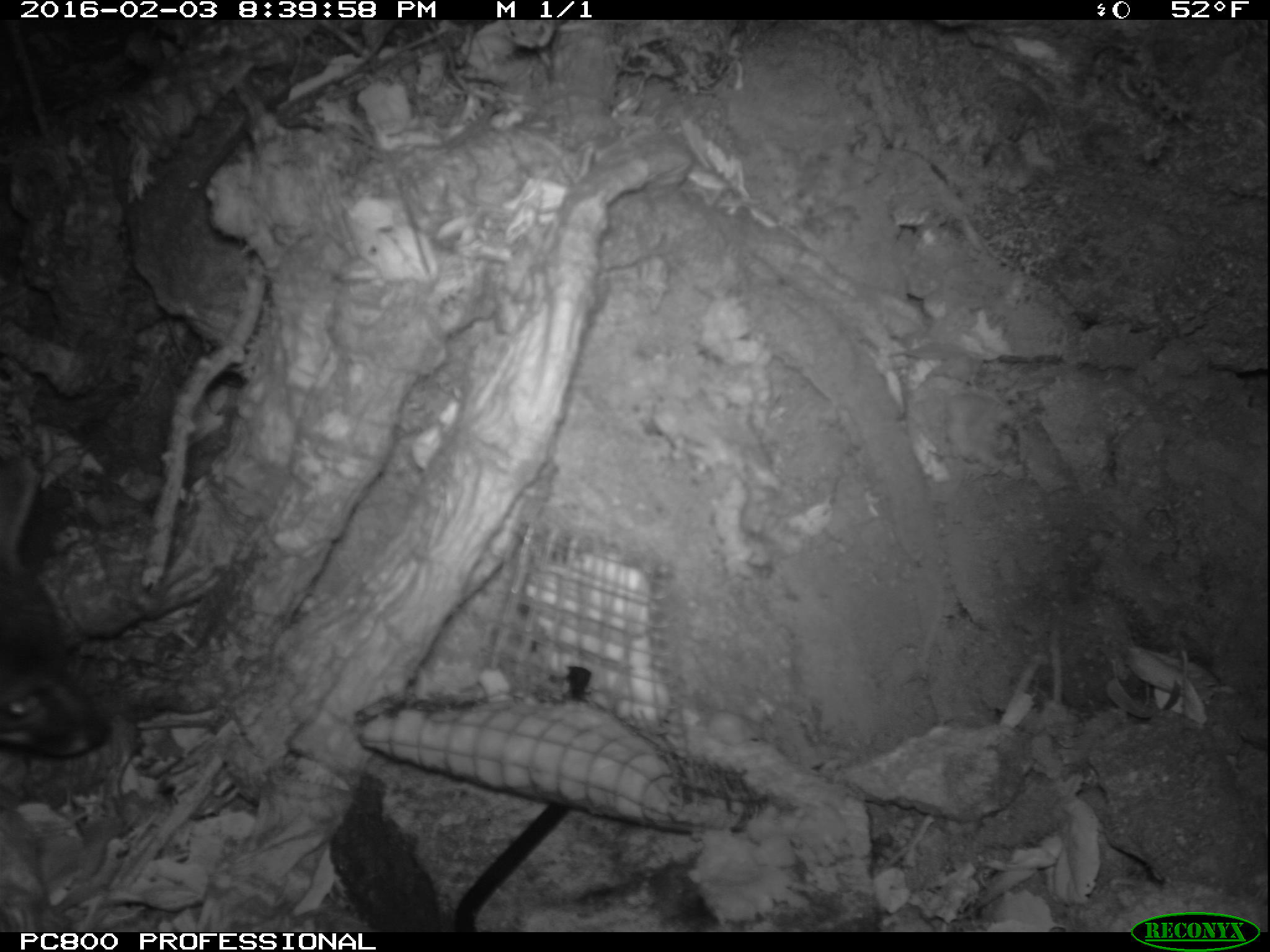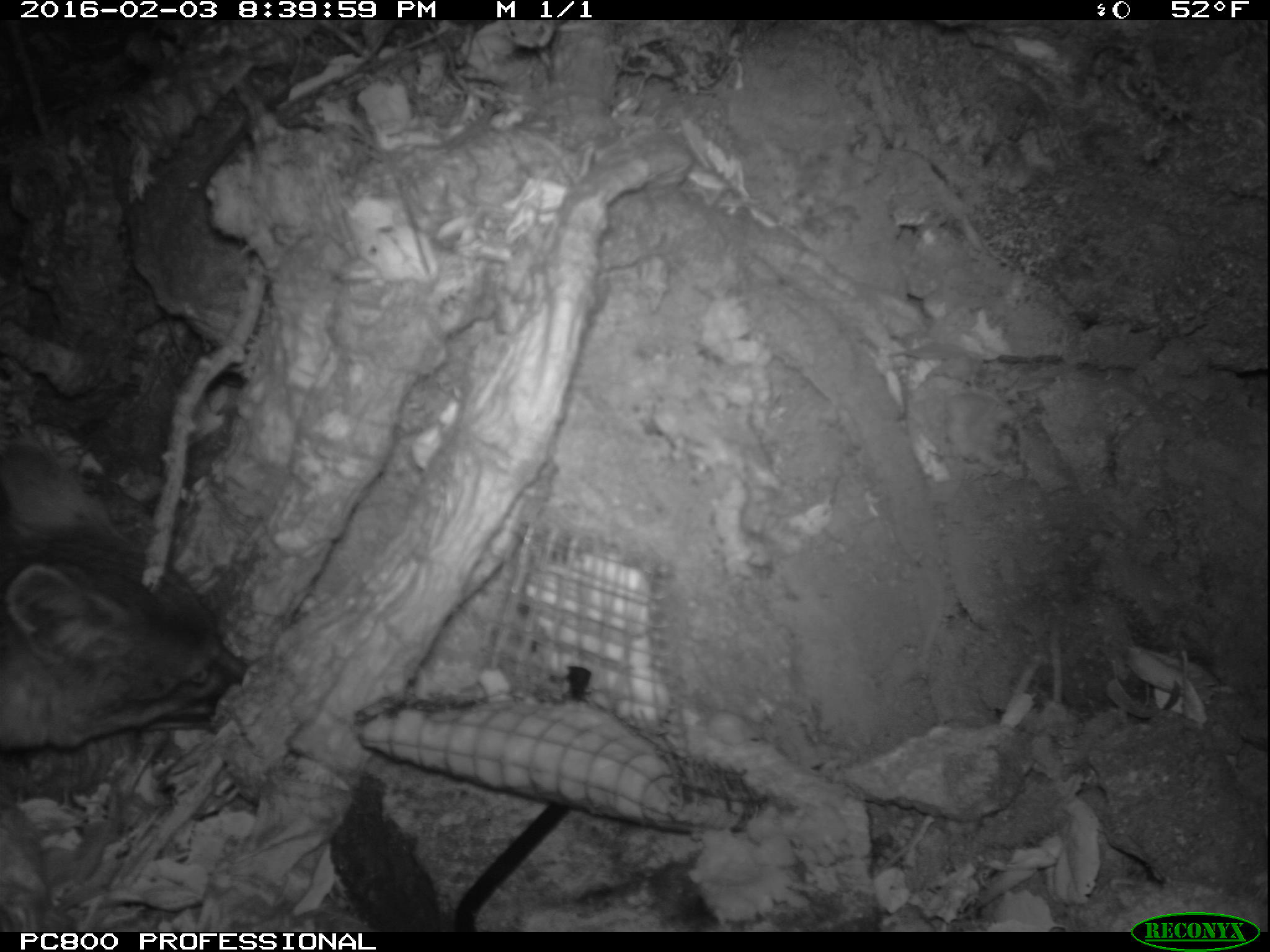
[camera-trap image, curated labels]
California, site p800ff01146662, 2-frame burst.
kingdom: Animalia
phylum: Chordata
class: Mammalia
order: Carnivora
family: Canidae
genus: Urocyon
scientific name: Urocyon littoralis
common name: island fox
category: fox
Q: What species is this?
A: Fox (island fox) (Urocyon littoralis).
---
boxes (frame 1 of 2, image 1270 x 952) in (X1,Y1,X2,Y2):
fox: (0,456,111,757)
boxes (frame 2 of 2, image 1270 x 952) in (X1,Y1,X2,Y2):
fox: (0,434,246,751)